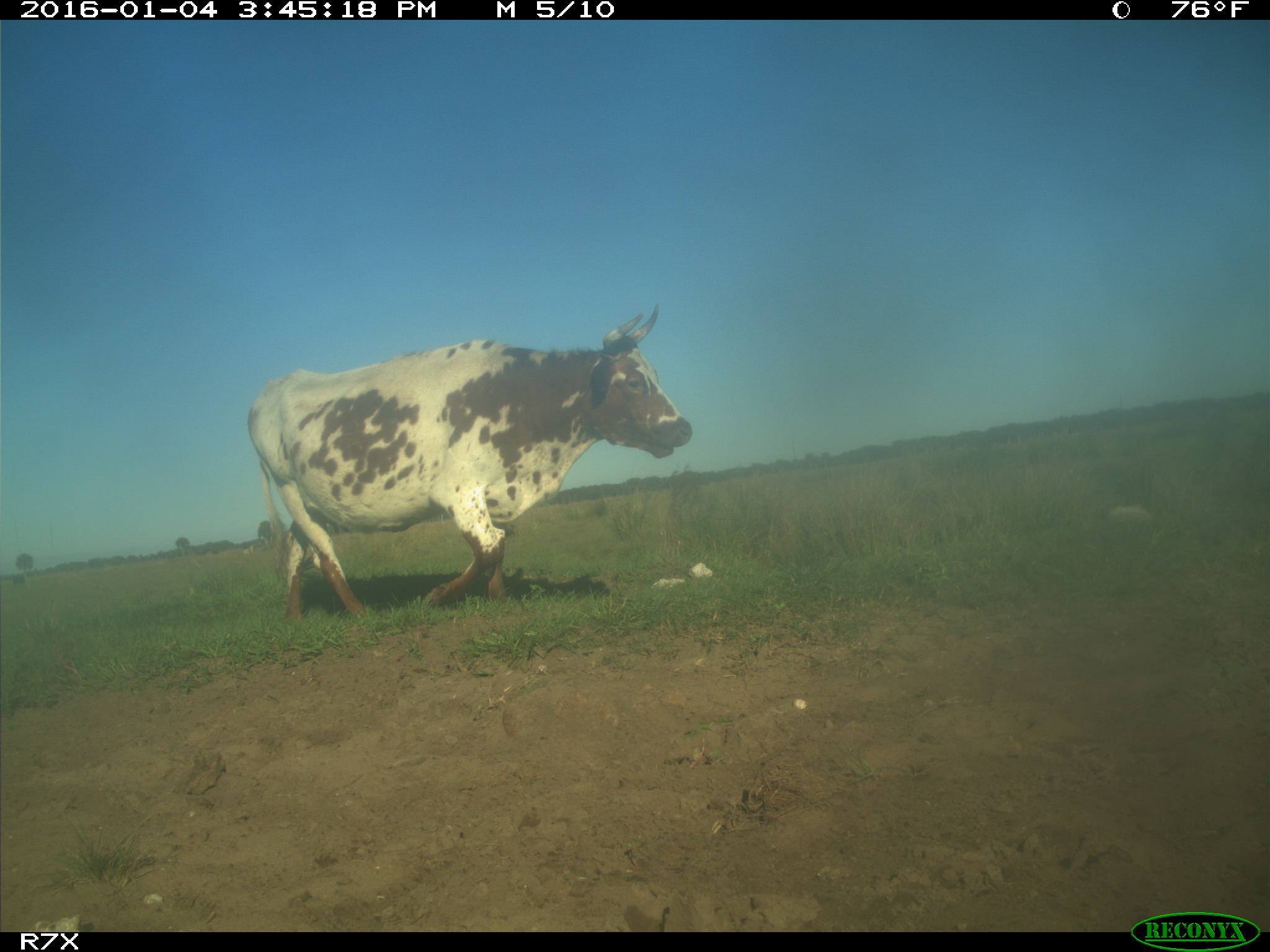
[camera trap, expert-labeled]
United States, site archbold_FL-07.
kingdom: Animalia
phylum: Chordata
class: Mammalia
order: Artiodactyla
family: Bovidae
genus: Bos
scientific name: Bos taurus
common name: domestic cow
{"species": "Bos taurus (domestic cow)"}